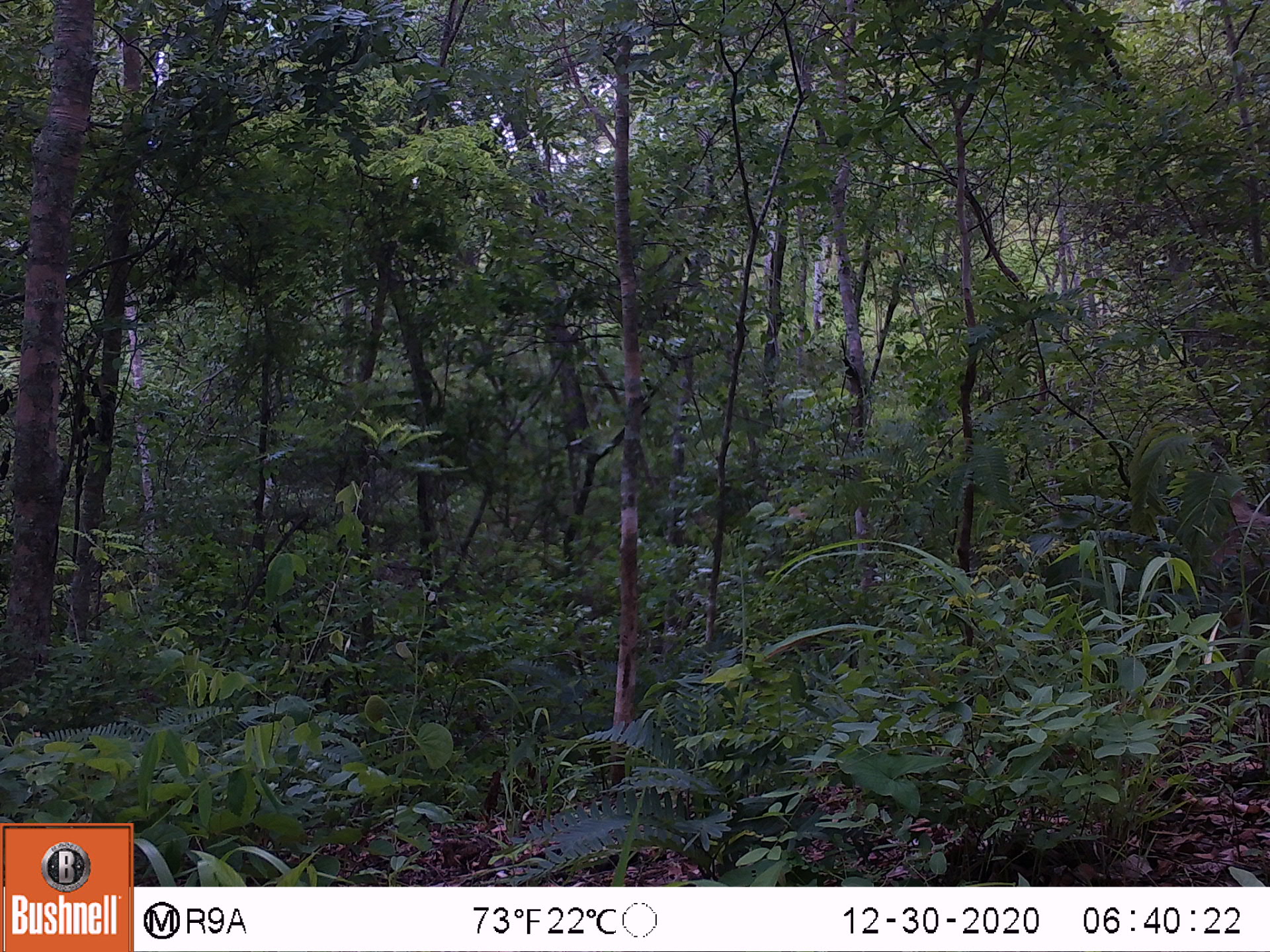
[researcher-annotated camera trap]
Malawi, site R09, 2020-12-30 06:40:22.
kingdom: Animalia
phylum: Chordata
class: Mammalia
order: Primates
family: Cercopithecidae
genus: Papio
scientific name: Papio cynocephalus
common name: yellow baboon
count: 2